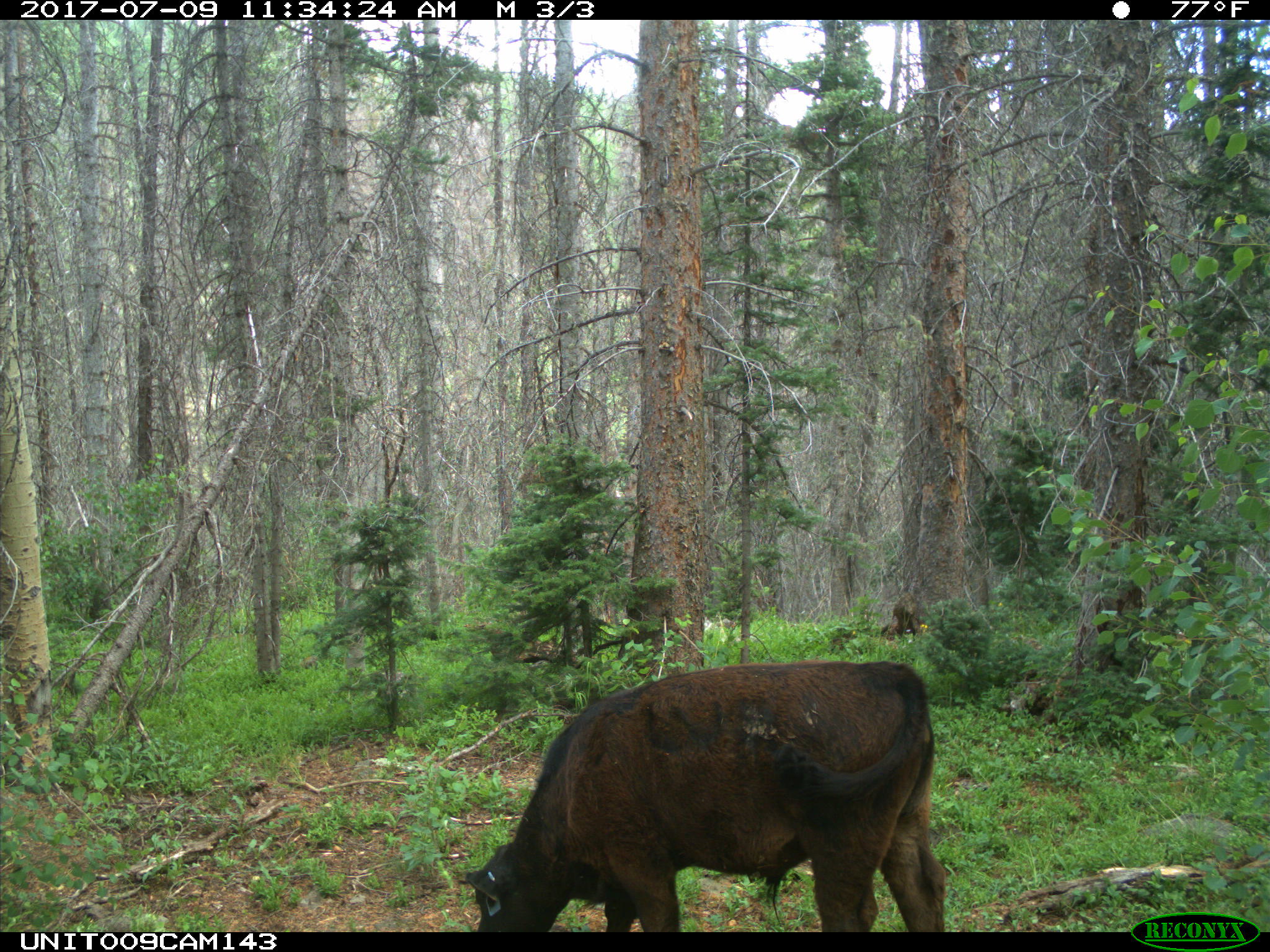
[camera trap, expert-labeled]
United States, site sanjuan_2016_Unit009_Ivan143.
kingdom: Animalia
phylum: Chordata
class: Mammalia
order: Artiodactyla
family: Bovidae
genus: Bos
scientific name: Bos taurus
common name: domestic cow